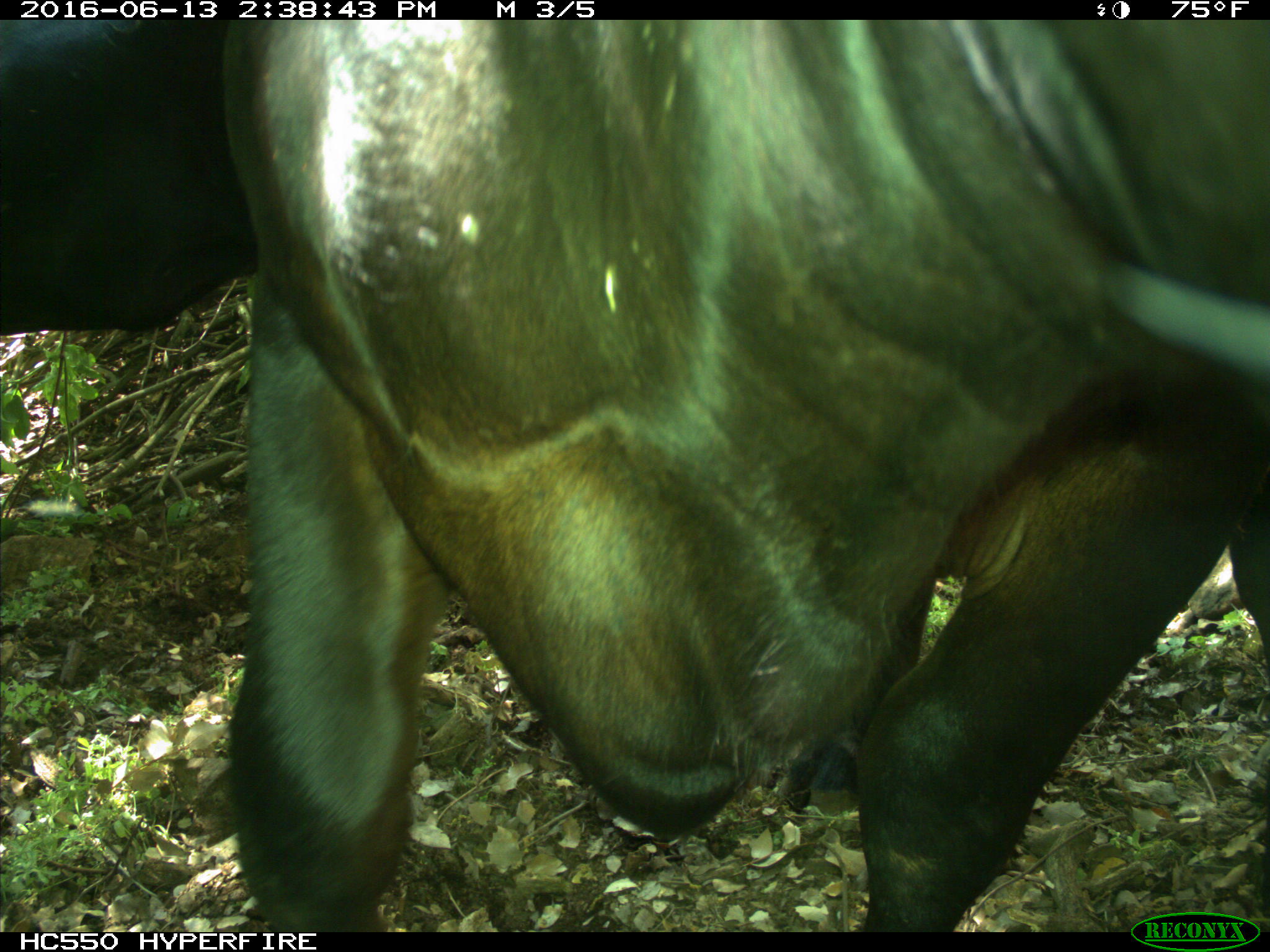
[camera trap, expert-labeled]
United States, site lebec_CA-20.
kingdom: Animalia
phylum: Chordata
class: Mammalia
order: Artiodactyla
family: Bovidae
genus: Bos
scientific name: Bos taurus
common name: domestic cow